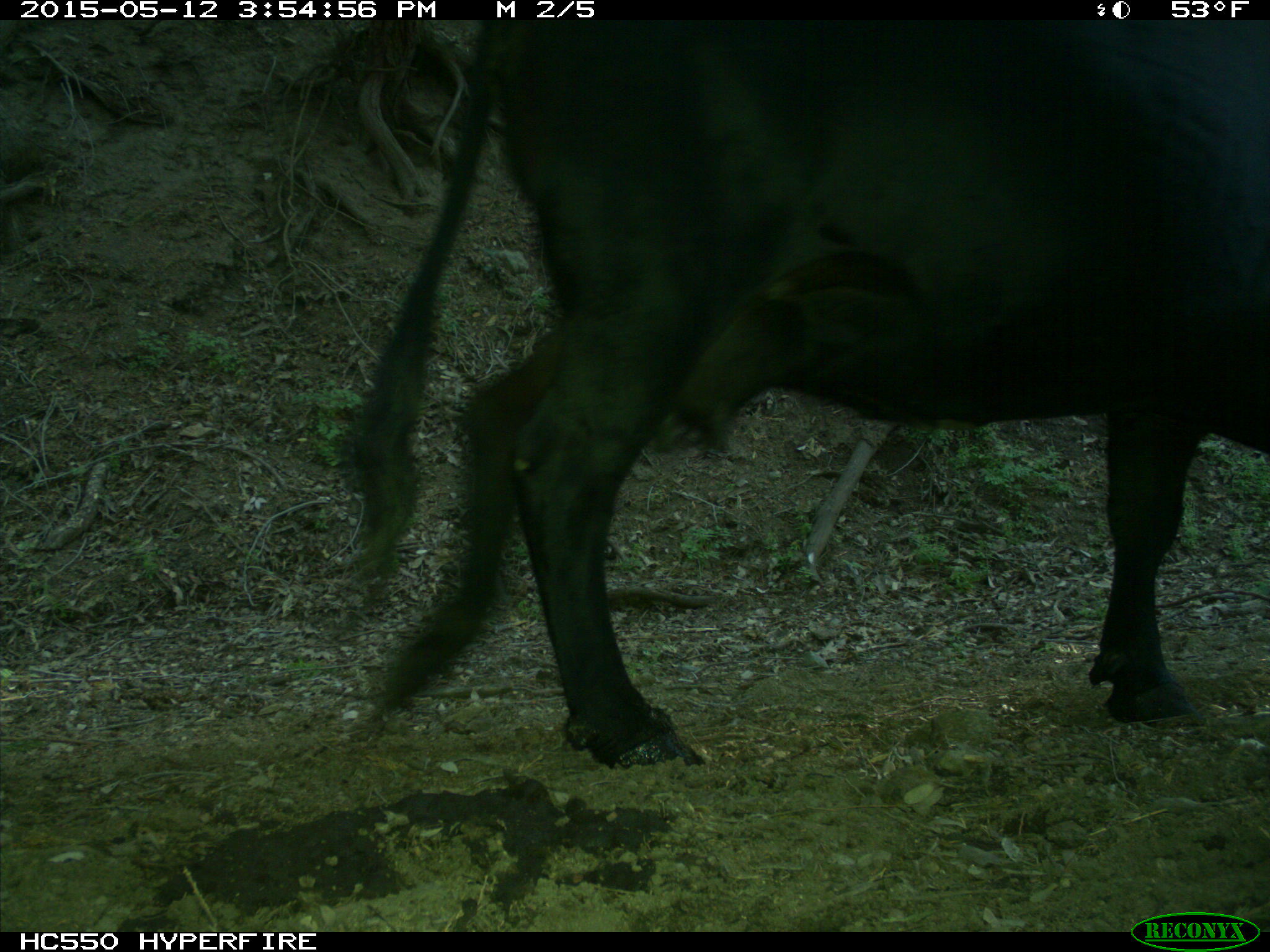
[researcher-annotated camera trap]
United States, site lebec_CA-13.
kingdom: Animalia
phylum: Chordata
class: Mammalia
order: Artiodactyla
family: Bovidae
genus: Bos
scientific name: Bos taurus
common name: domestic cow